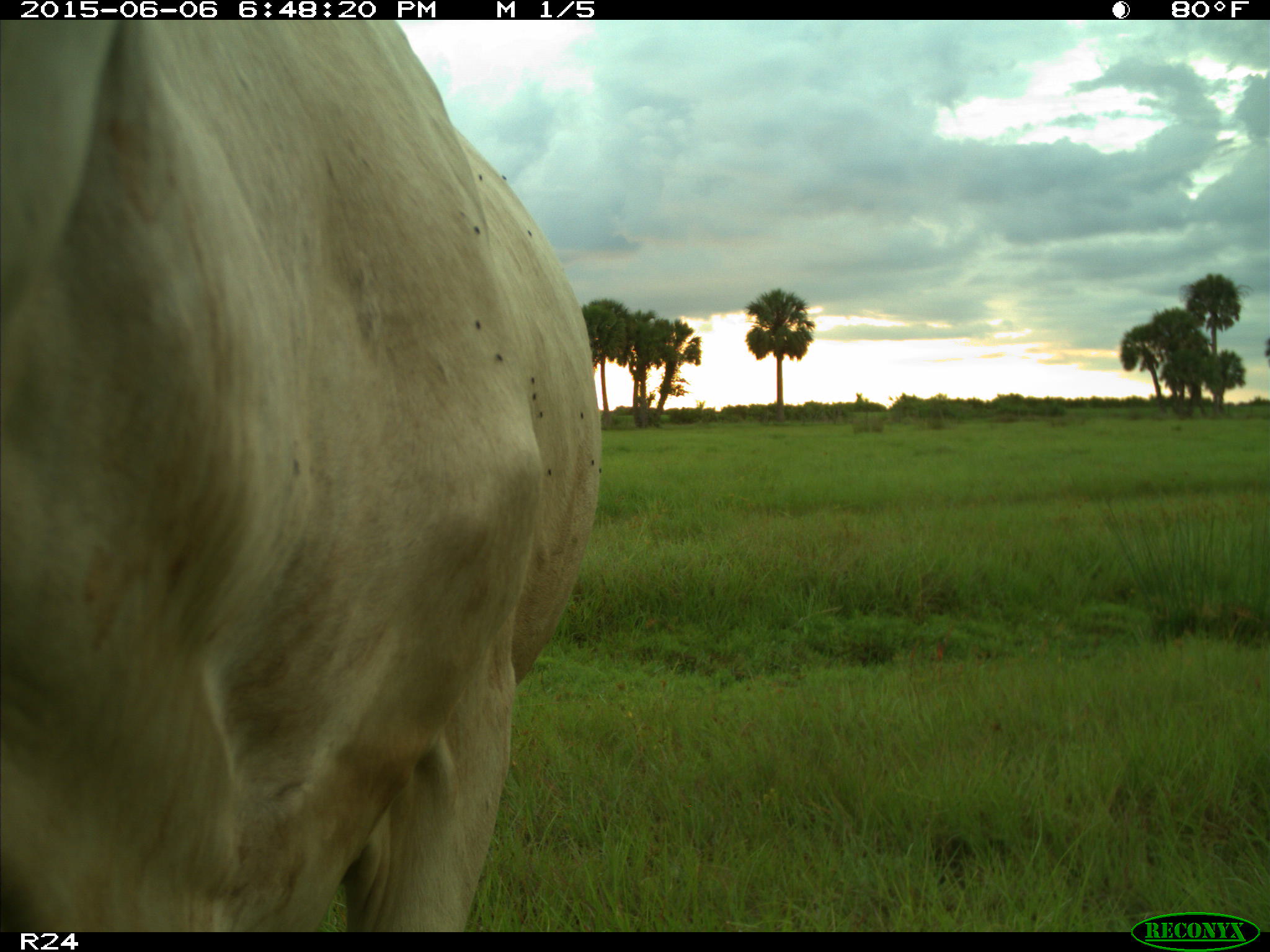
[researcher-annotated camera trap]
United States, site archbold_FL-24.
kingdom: Animalia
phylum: Chordata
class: Mammalia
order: Artiodactyla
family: Bovidae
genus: Bos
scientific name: Bos taurus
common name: domestic cow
Bos taurus (domestic cow).